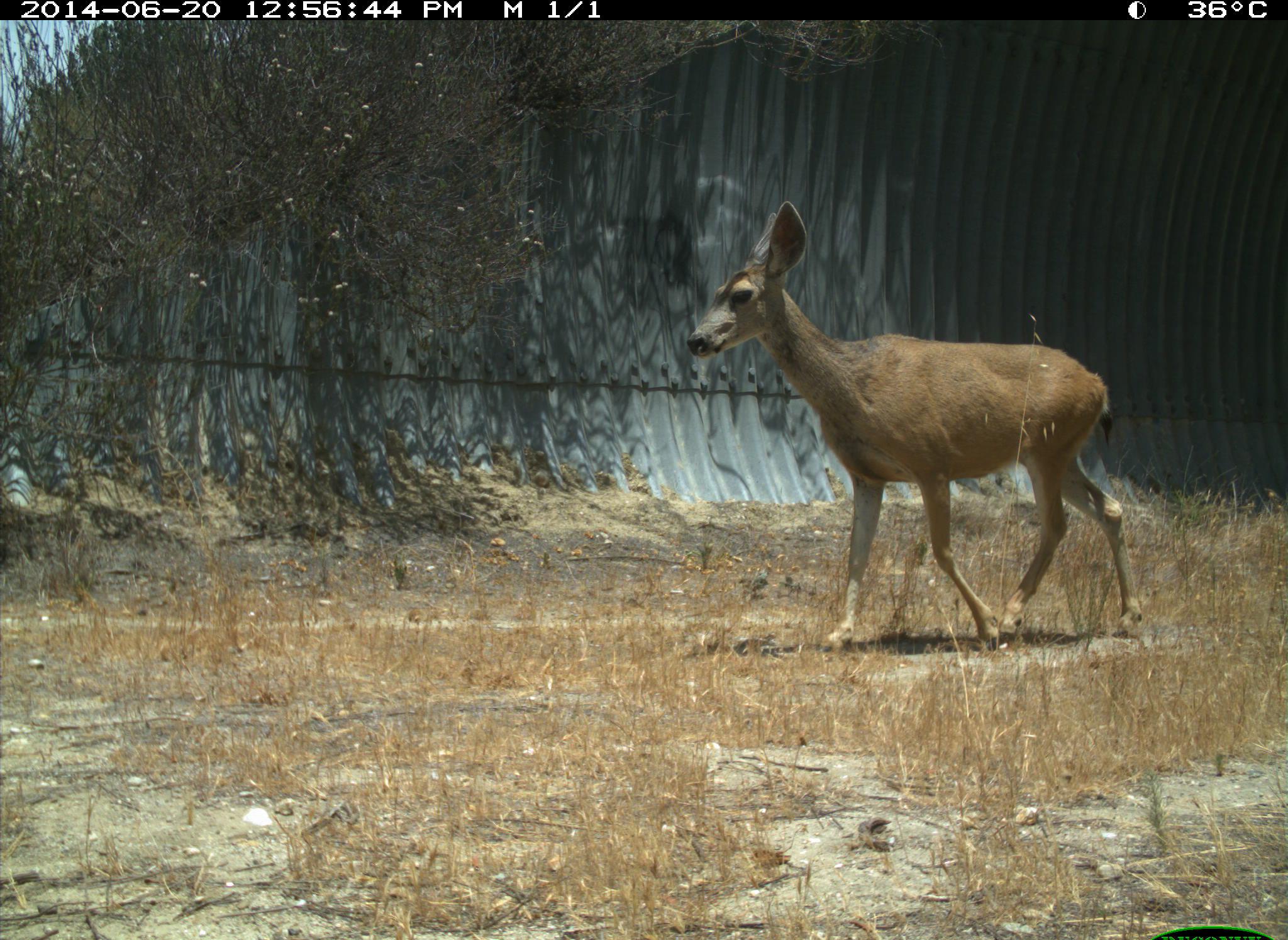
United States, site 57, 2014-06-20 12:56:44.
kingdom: Animalia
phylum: Chordata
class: Mammalia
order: Artiodactyla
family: Cervidae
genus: Odocoileus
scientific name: Odocoileus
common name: deer